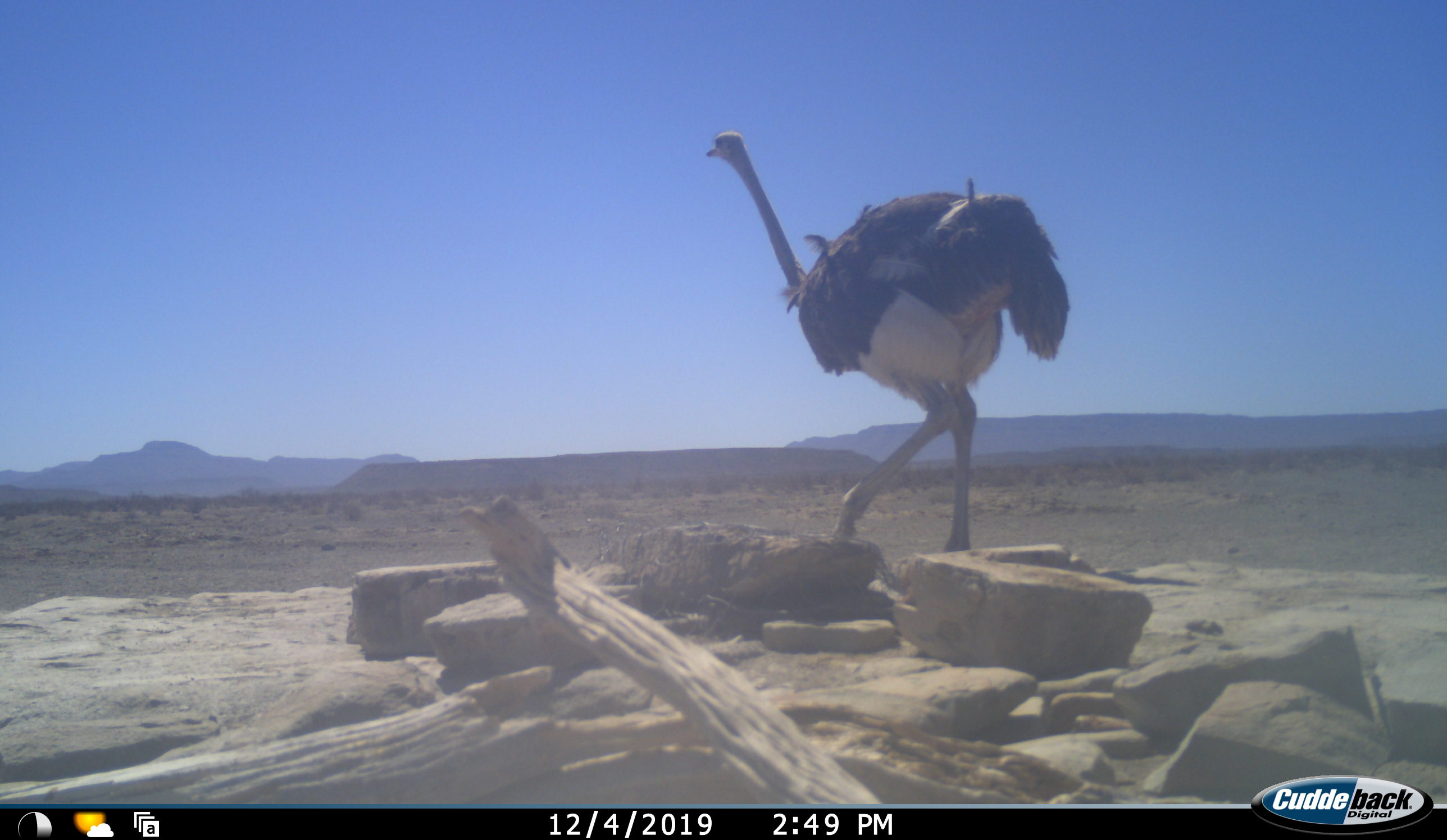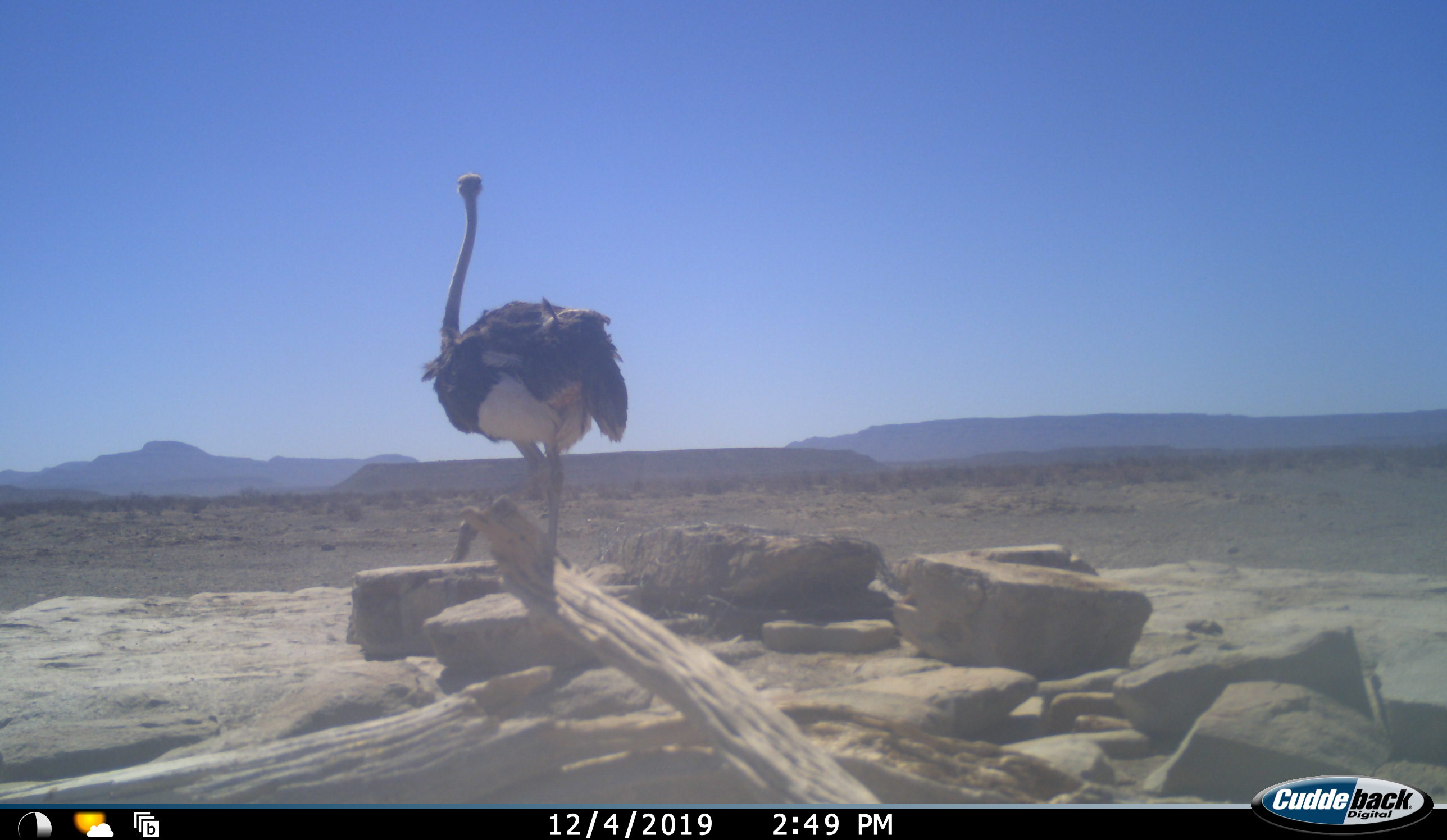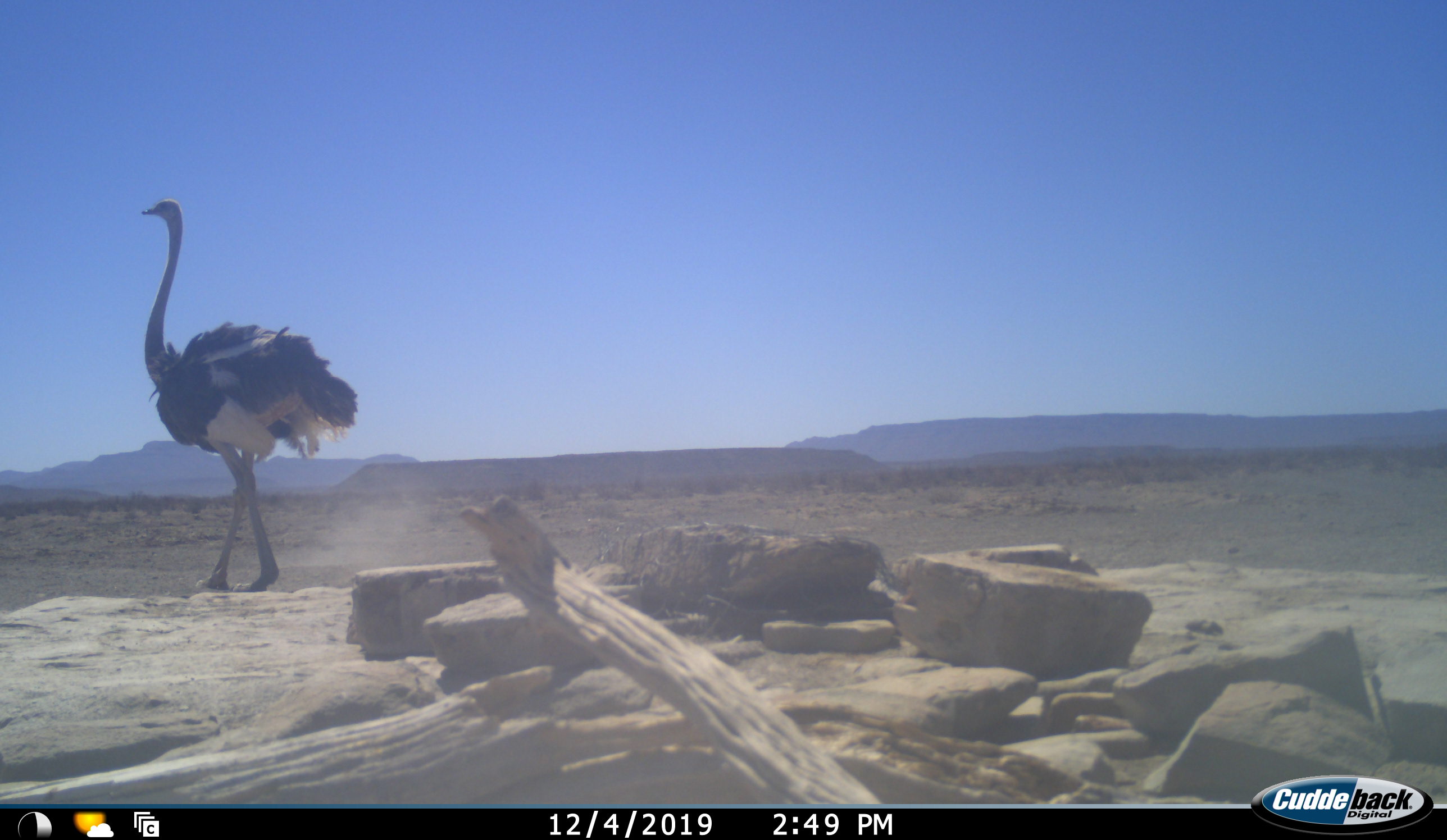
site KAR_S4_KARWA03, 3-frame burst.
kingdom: Animalia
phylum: Chordata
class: Aves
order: Struthioniformes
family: Struthionidae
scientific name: Struthionidae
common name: ostrich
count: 1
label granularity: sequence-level